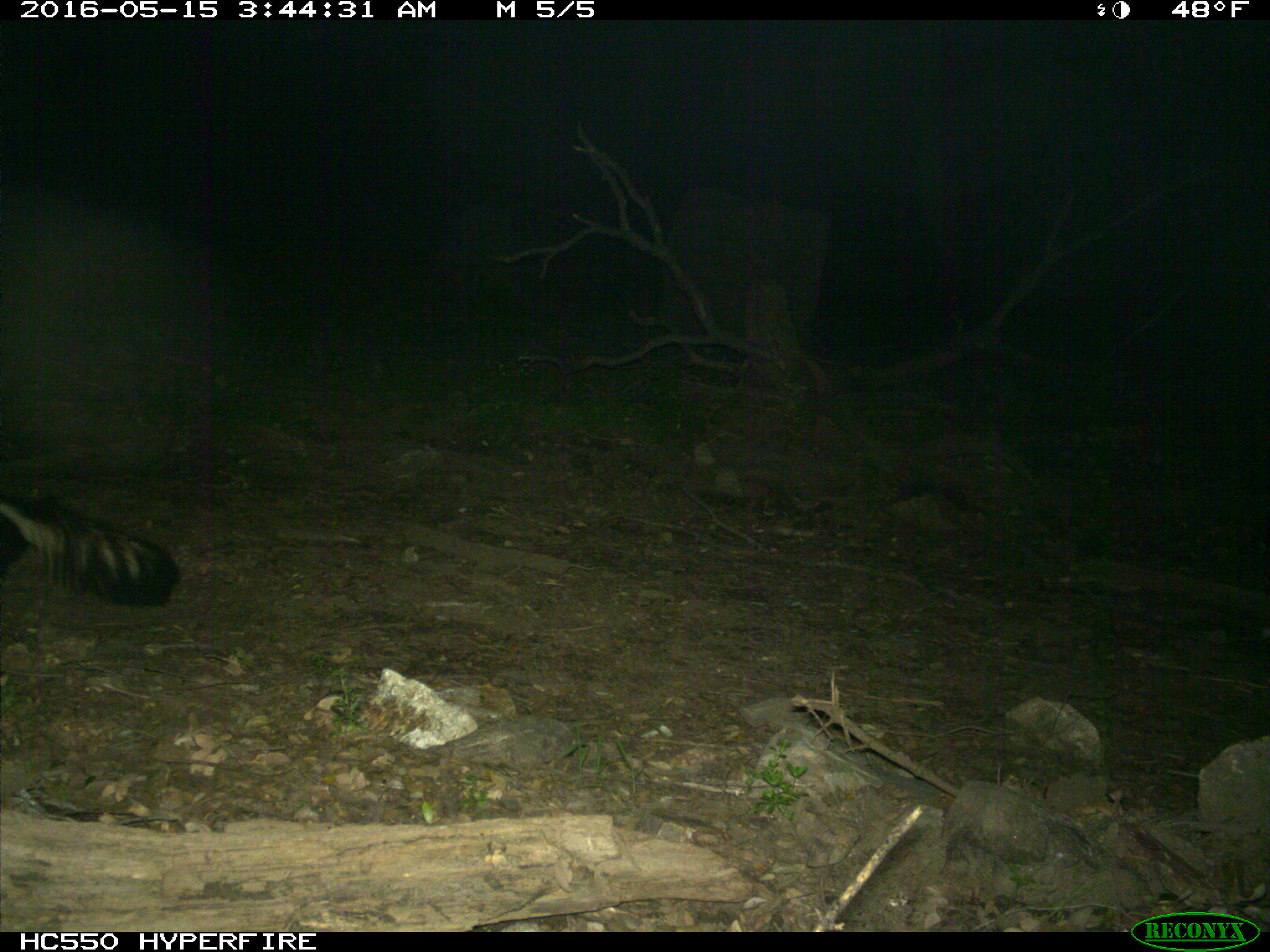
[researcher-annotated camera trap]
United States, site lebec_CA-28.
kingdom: Animalia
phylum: Chordata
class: Mammalia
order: Carnivora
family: Mephitidae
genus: Mephitis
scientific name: Mephitis mephitis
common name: striped skunk